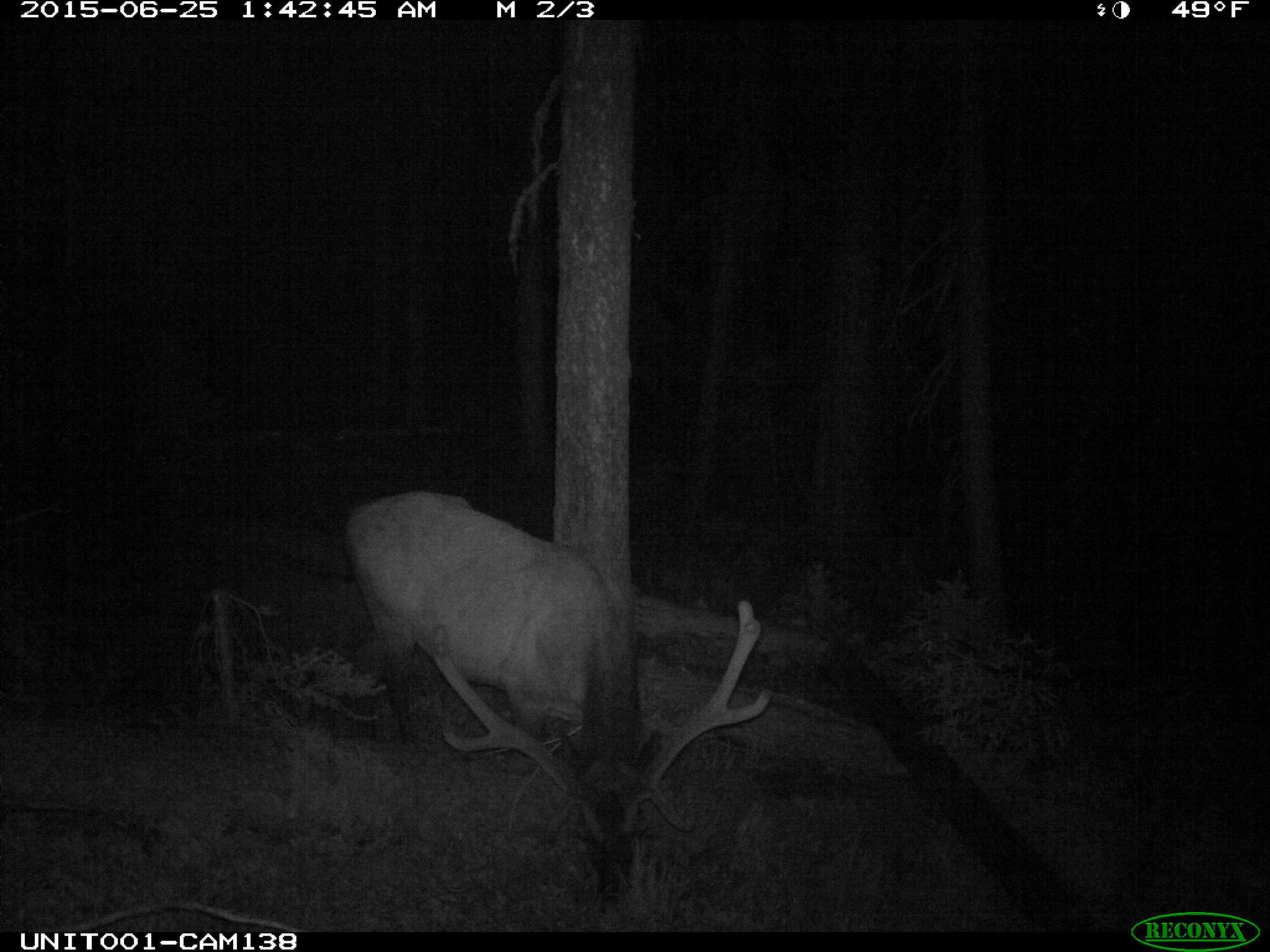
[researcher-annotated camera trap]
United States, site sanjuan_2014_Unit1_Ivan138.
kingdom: Animalia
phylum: Chordata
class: Mammalia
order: Artiodactyla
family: Cervidae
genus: Cervus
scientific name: Cervus elaphus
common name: red deer